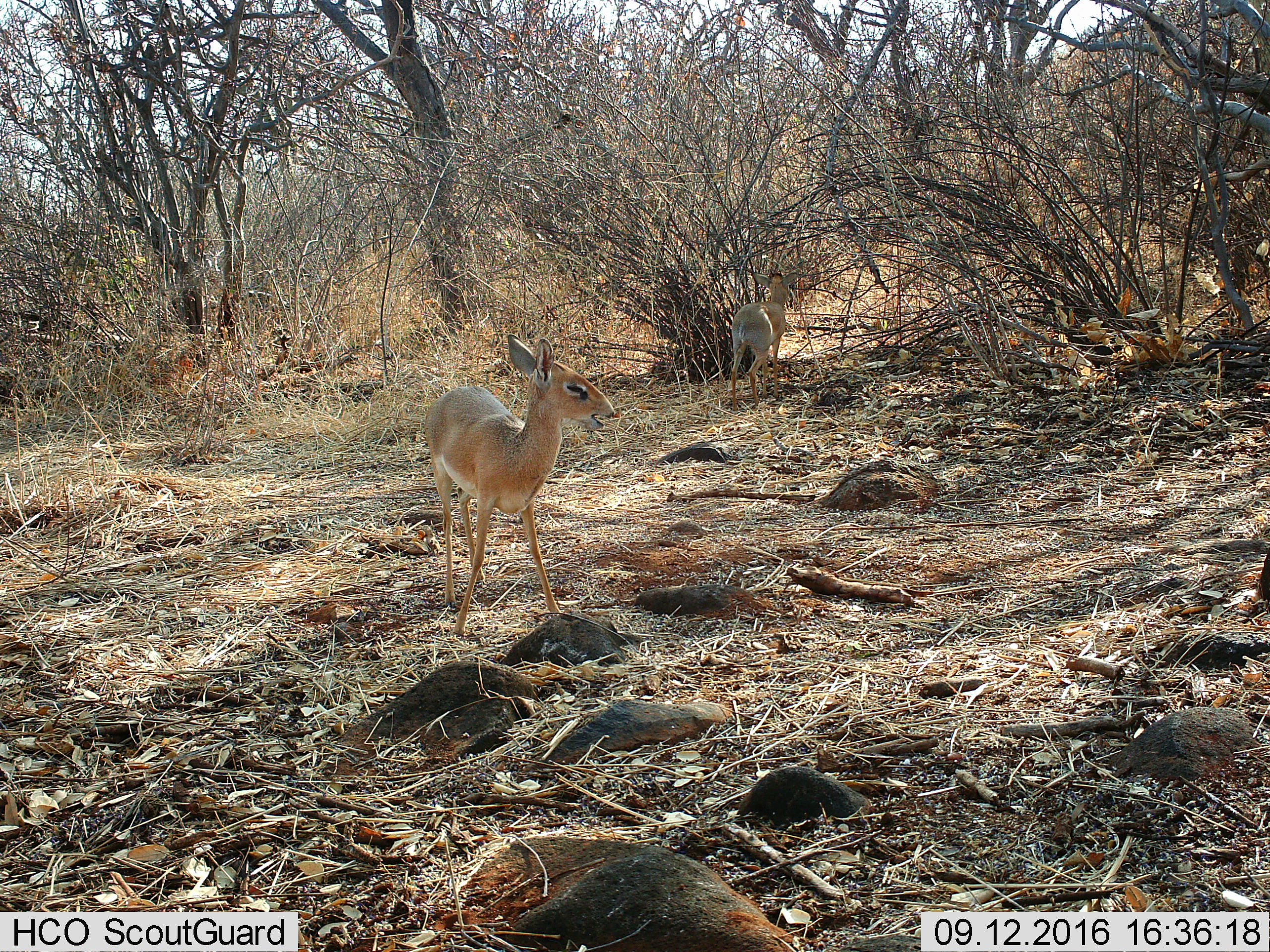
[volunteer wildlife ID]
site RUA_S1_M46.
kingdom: Animalia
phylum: Chordata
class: Mammalia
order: Artiodactyla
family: Bovidae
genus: Madoqua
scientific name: Madoqua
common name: dik-dik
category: dikdik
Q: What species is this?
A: Dikdik (dik-dik) (Madoqua).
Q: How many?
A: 2.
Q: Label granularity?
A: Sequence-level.